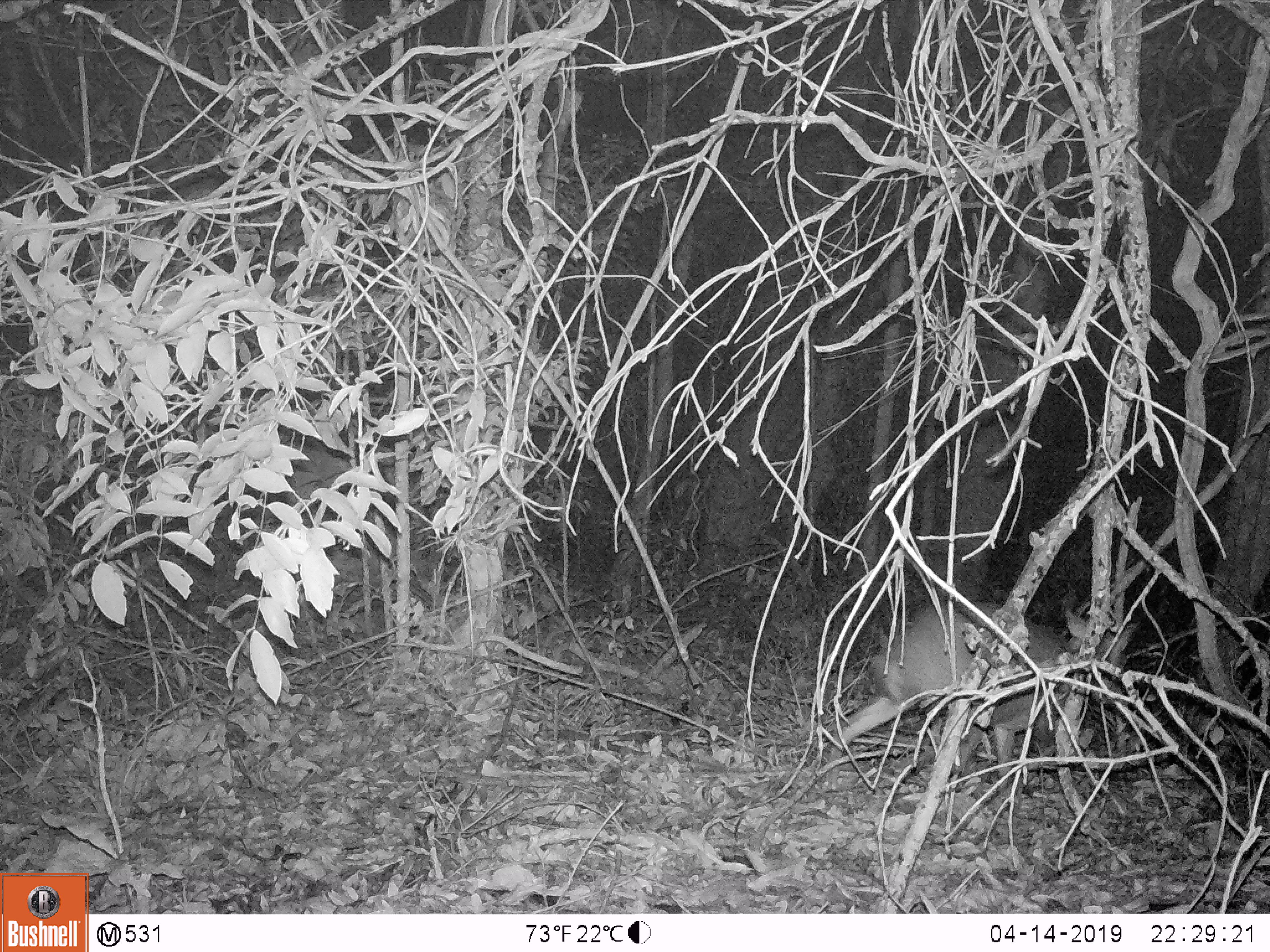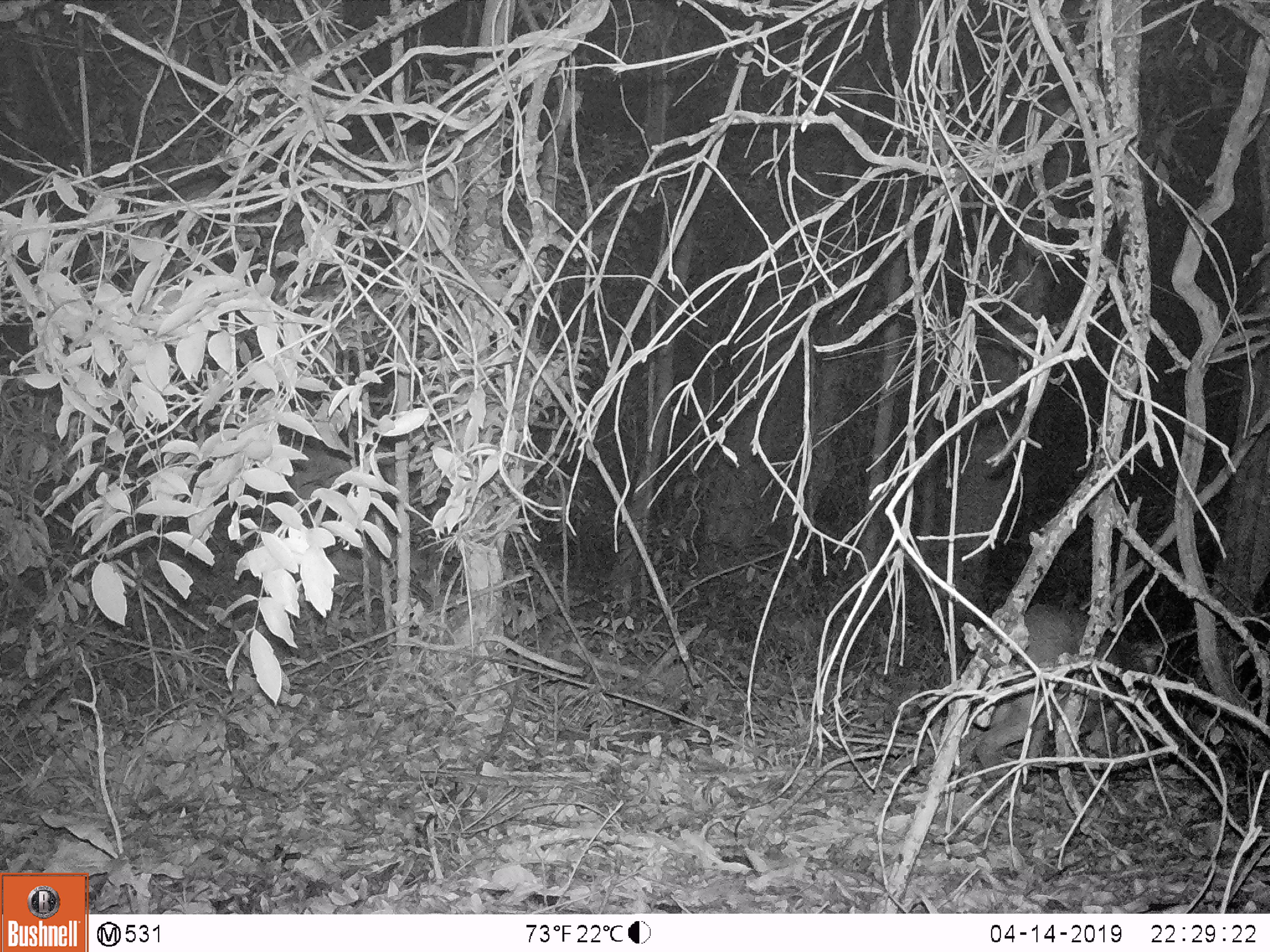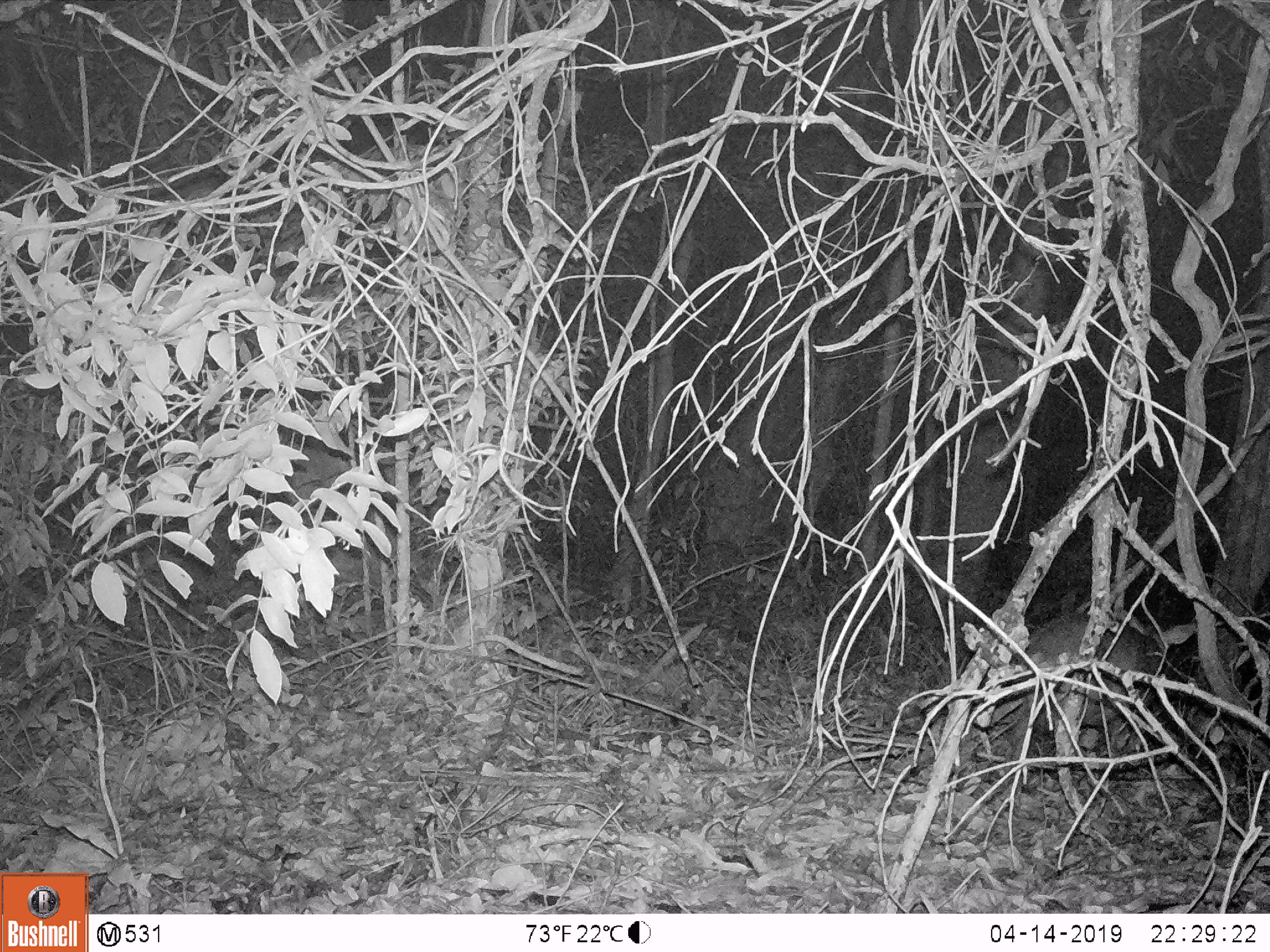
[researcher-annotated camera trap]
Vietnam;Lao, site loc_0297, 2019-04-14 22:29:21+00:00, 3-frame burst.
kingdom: Animalia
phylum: Chordata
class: Mammalia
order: Artiodactyla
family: Cervidae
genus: Muntiacus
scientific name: Muntiacus rooseveltorum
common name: roosevelt's muntjac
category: roosevelts muntjac group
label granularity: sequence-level